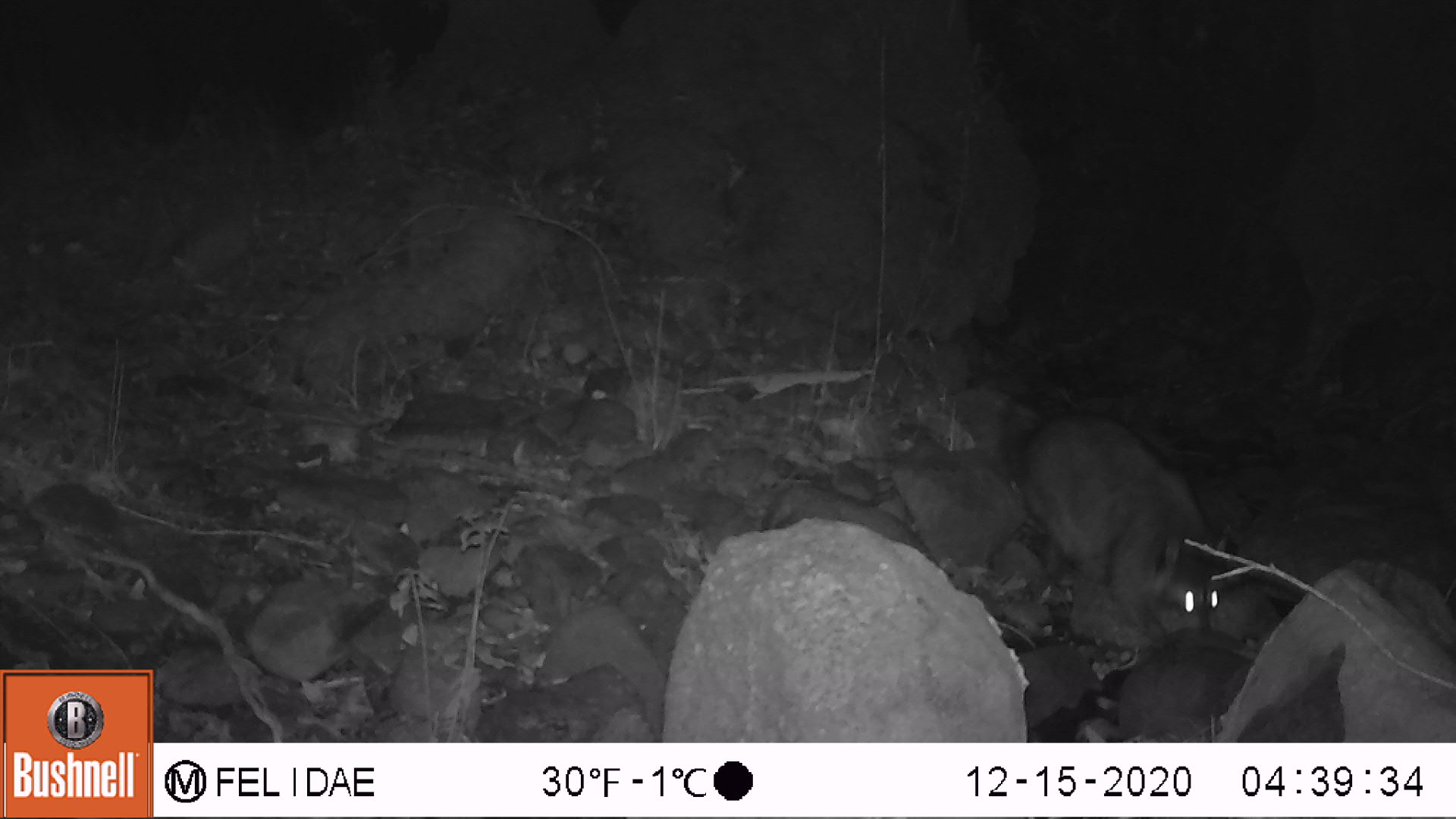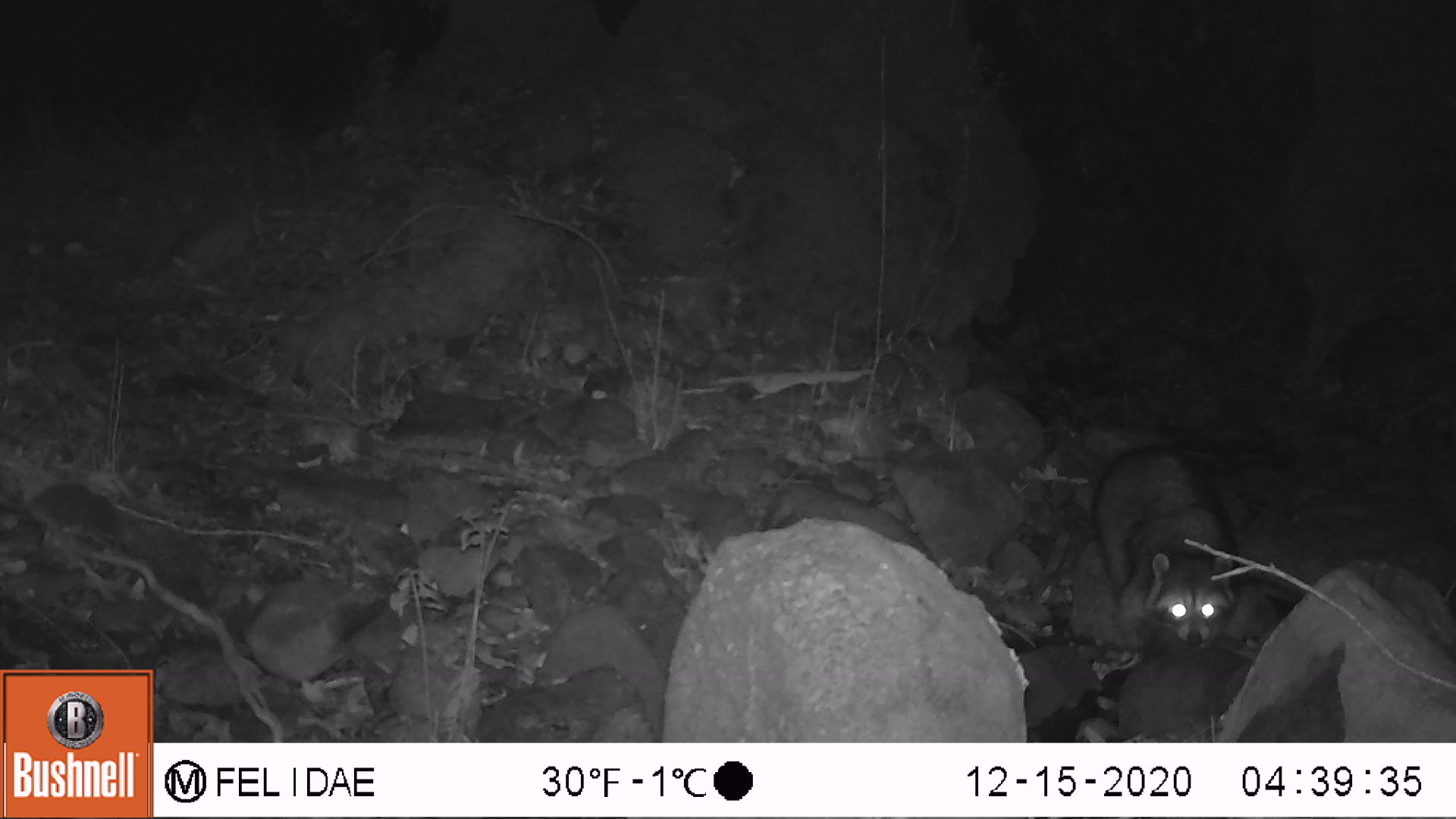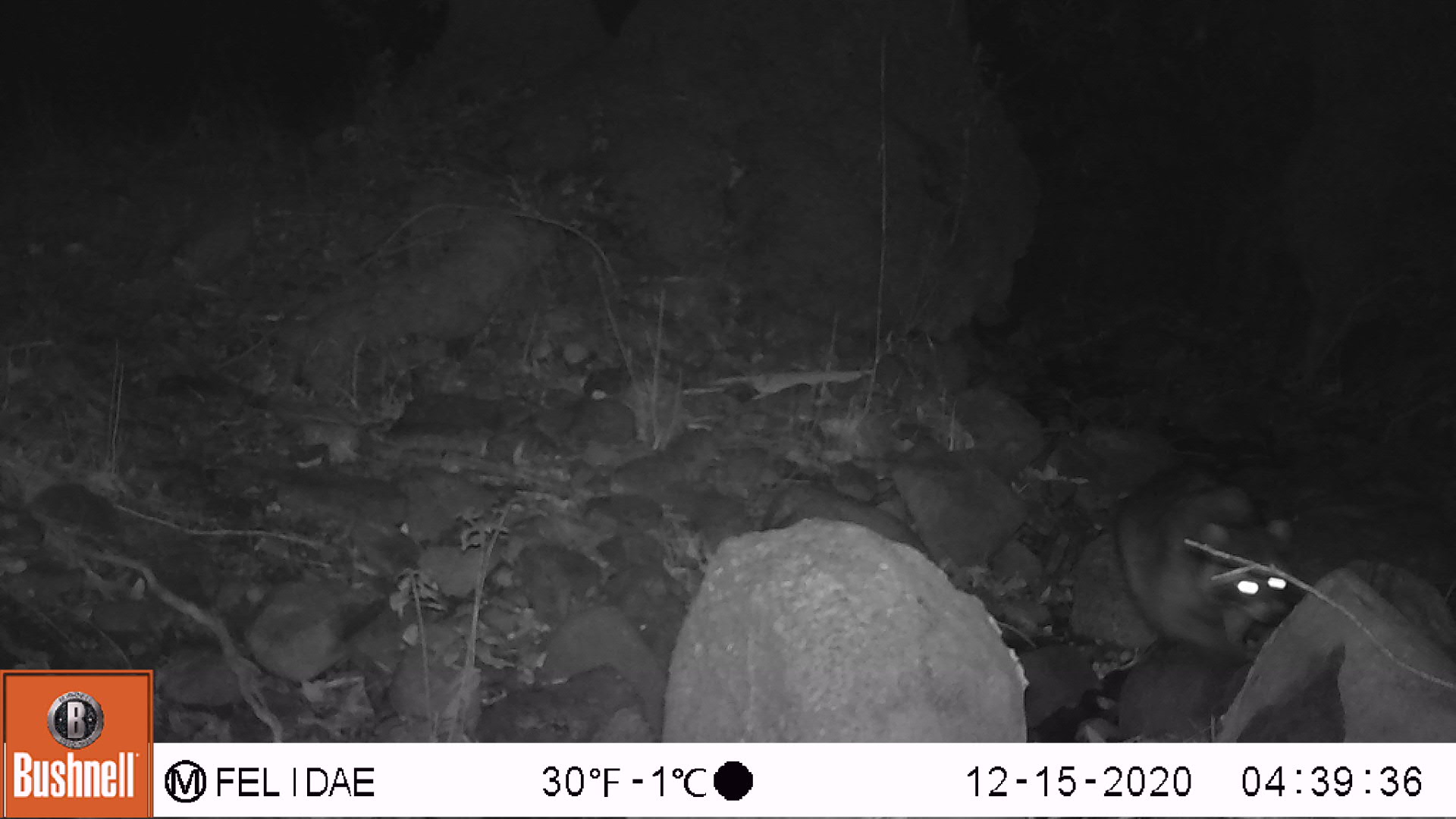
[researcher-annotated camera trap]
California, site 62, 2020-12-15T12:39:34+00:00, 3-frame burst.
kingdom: Animalia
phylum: Chordata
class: Mammalia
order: Carnivora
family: Procyonidae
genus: Procyon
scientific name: Procyon lotor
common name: raccoon